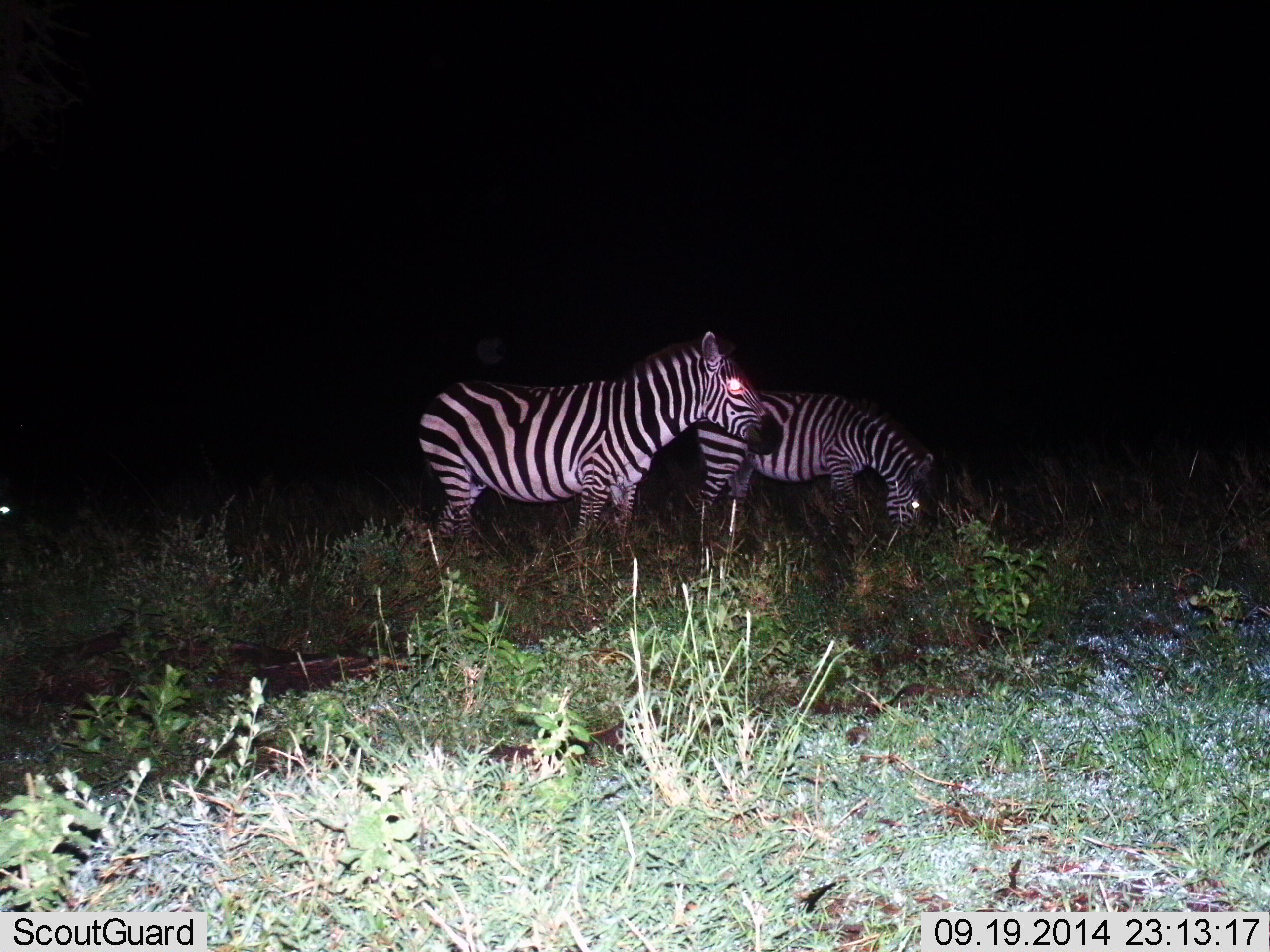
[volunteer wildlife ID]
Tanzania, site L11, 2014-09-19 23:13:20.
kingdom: Animalia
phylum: Chordata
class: Mammalia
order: Perissodactyla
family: Equidae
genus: Equus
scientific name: Equus quagga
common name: plains zebra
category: zebra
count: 2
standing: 90%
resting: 0%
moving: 0%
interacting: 0%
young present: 0%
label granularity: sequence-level